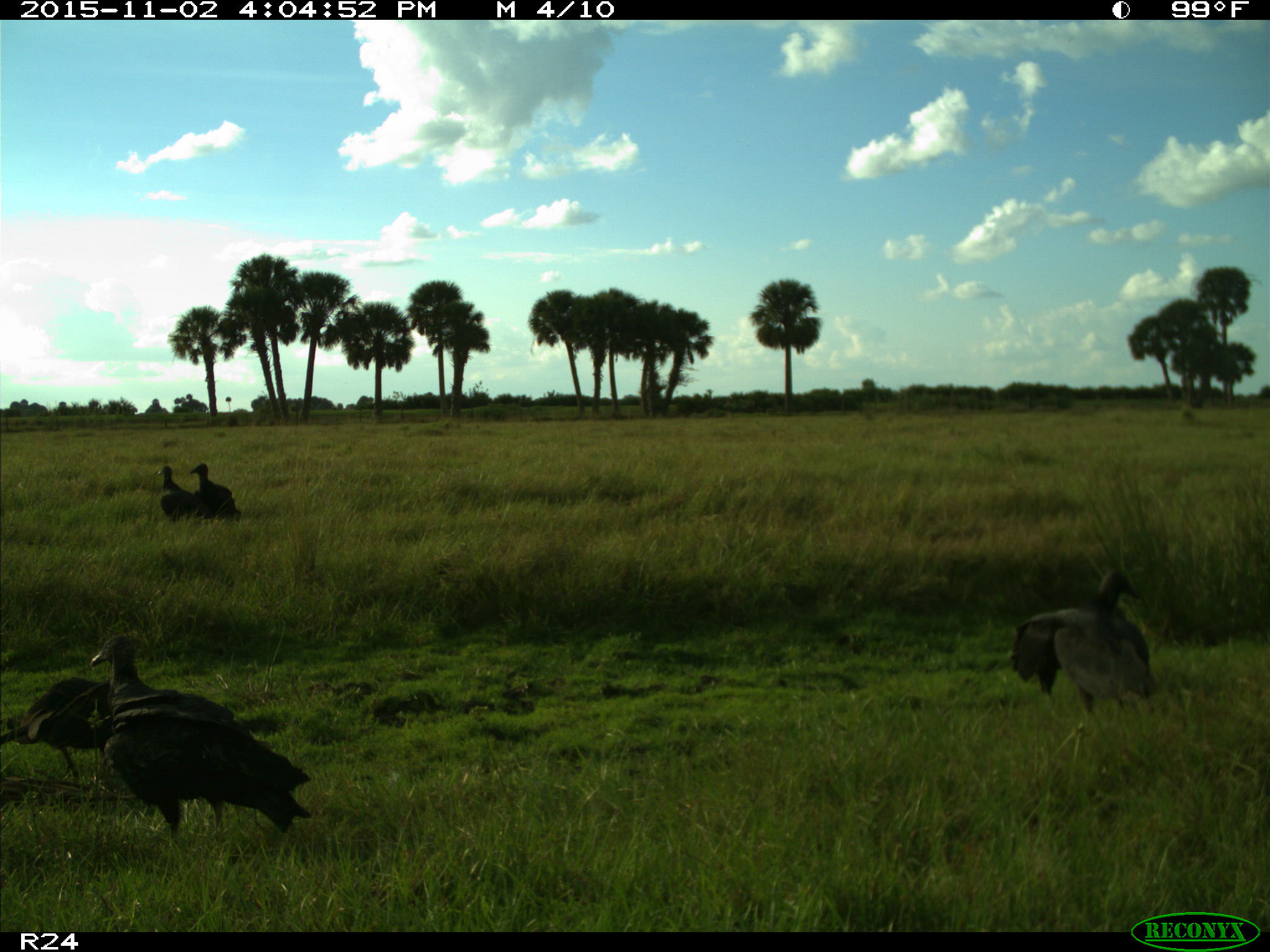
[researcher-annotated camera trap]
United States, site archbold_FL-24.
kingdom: Animalia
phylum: Chordata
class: Aves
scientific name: Aves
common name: birds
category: unidentified bird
Unidentified bird (birds) (Aves).